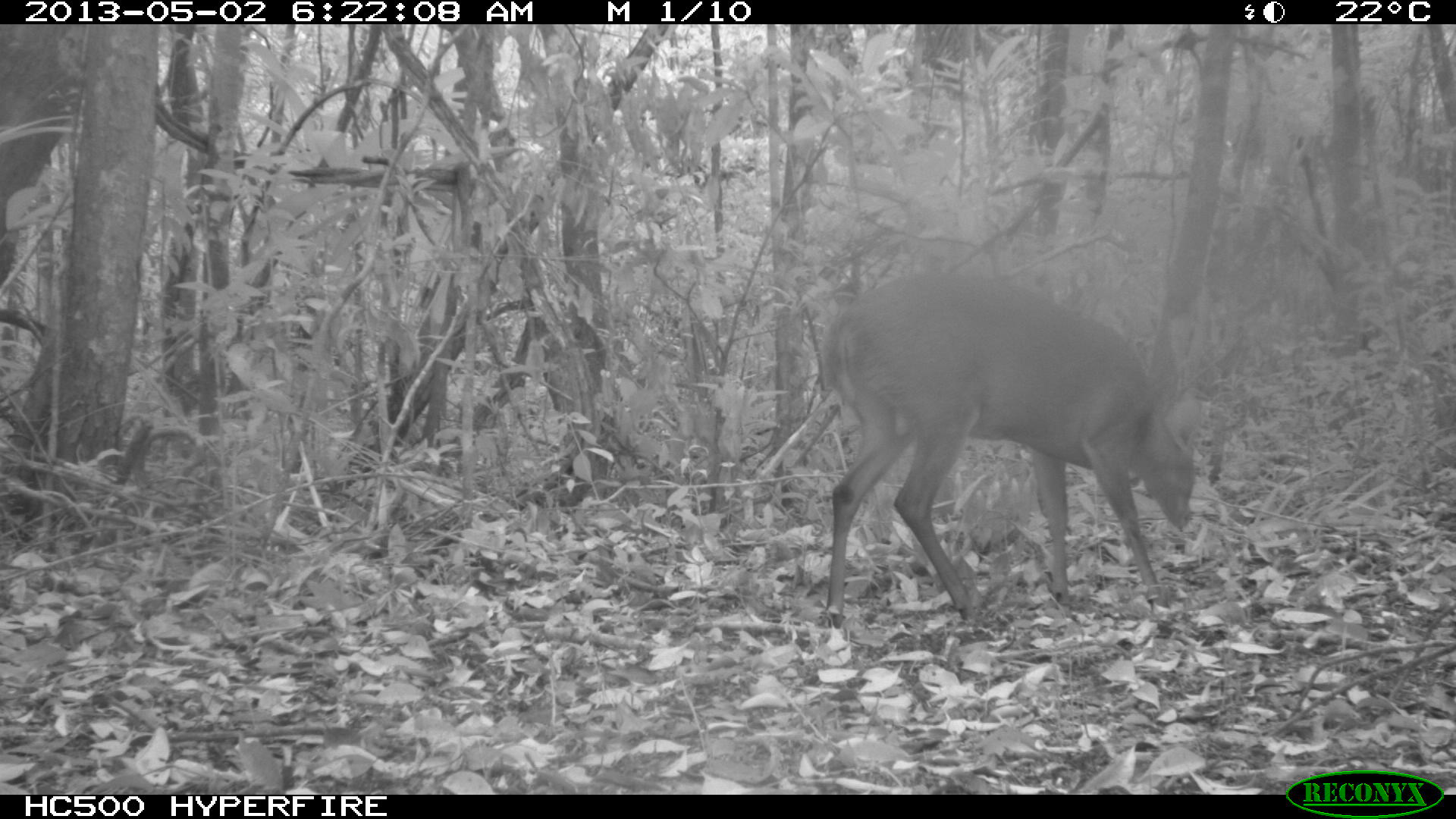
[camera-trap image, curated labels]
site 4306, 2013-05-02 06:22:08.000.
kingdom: Animalia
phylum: Chordata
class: Mammalia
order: Artiodactyla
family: Cervidae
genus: Mazama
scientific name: Mazama temama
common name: central american red brocket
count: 1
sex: male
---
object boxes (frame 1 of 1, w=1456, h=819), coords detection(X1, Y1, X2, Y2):
mazama temama: detection(821, 273, 1202, 629)